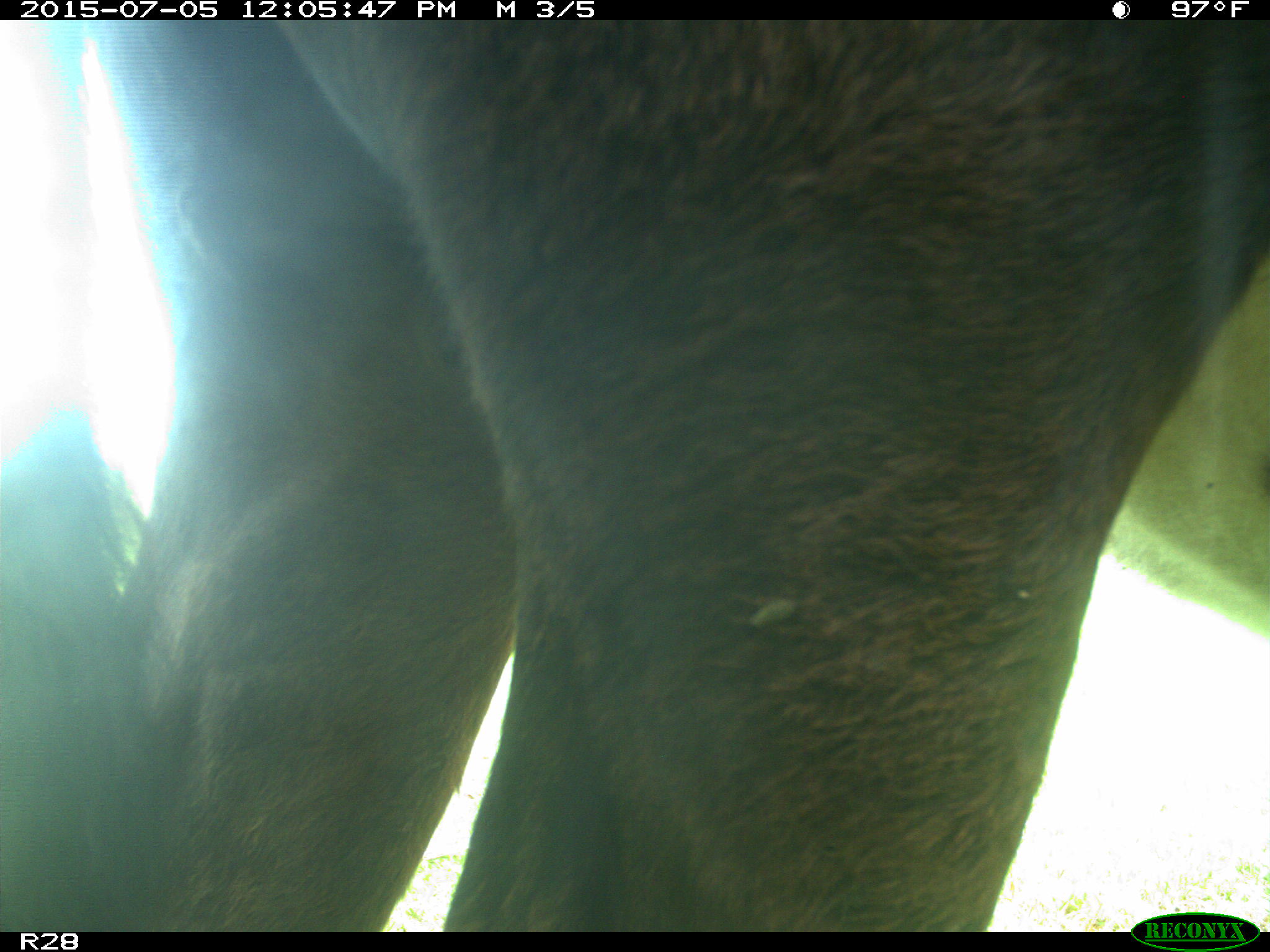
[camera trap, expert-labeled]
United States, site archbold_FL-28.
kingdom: Animalia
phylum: Chordata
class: Mammalia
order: Artiodactyla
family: Bovidae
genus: Bos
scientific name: Bos taurus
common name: domestic cow